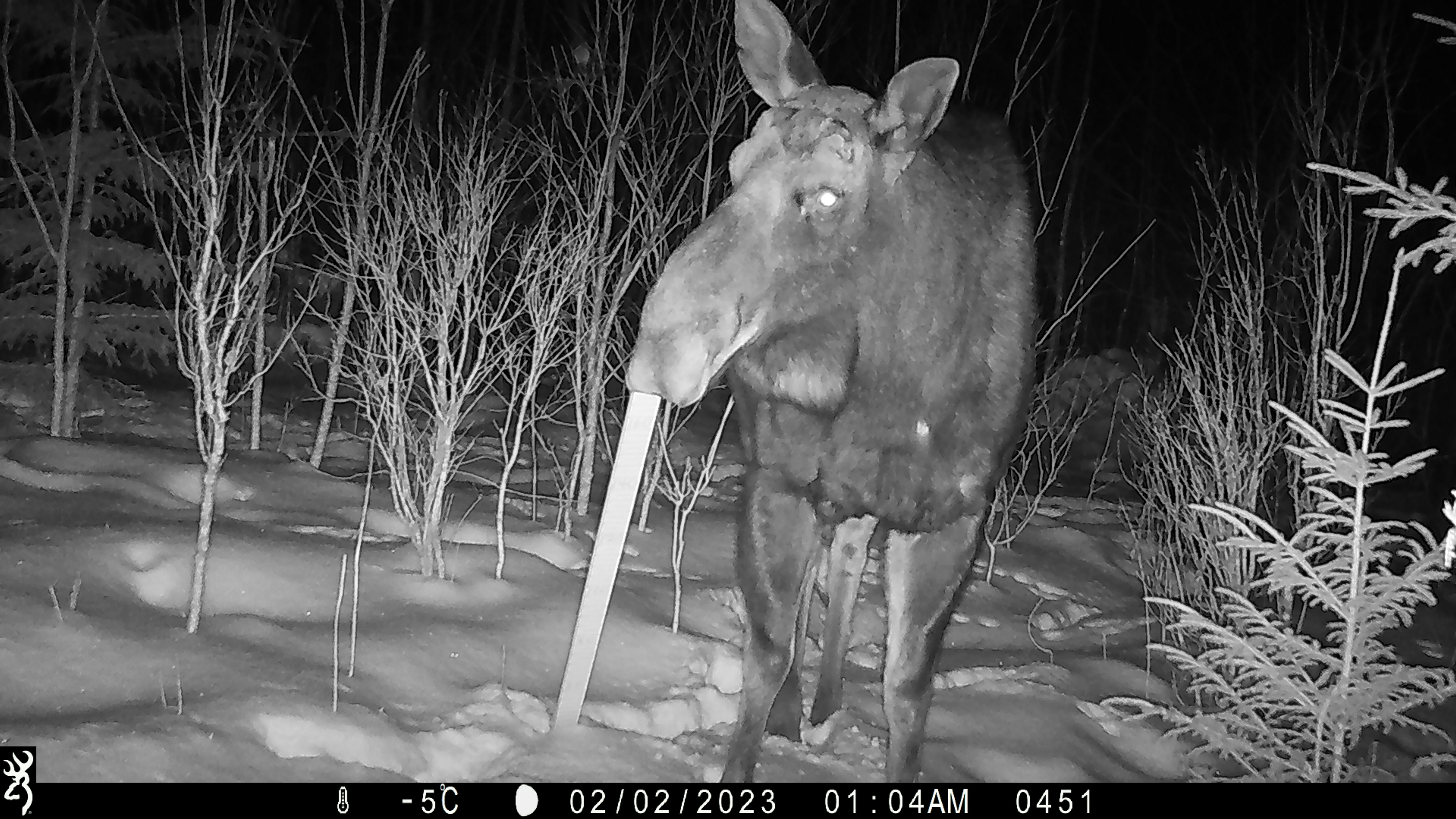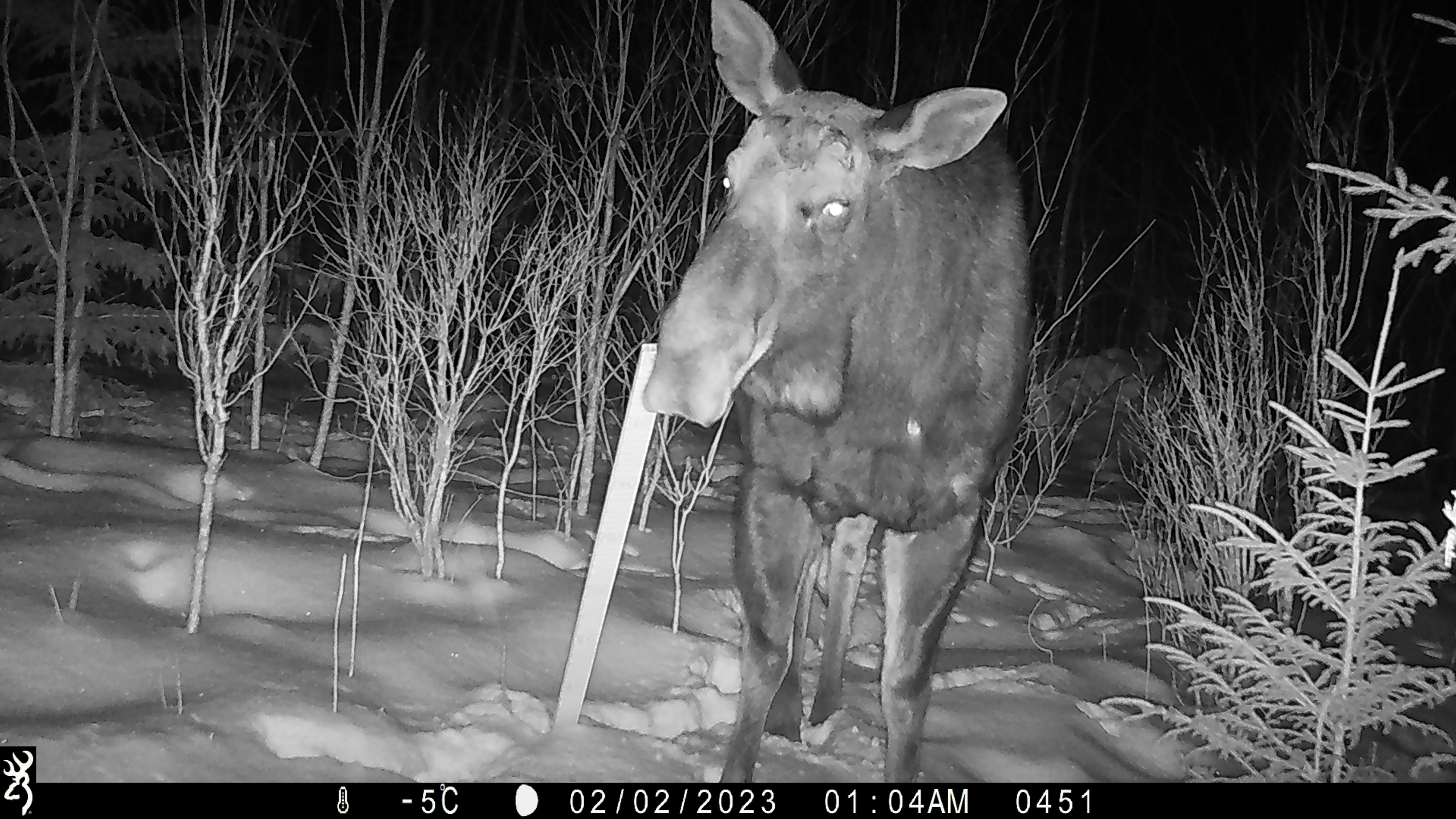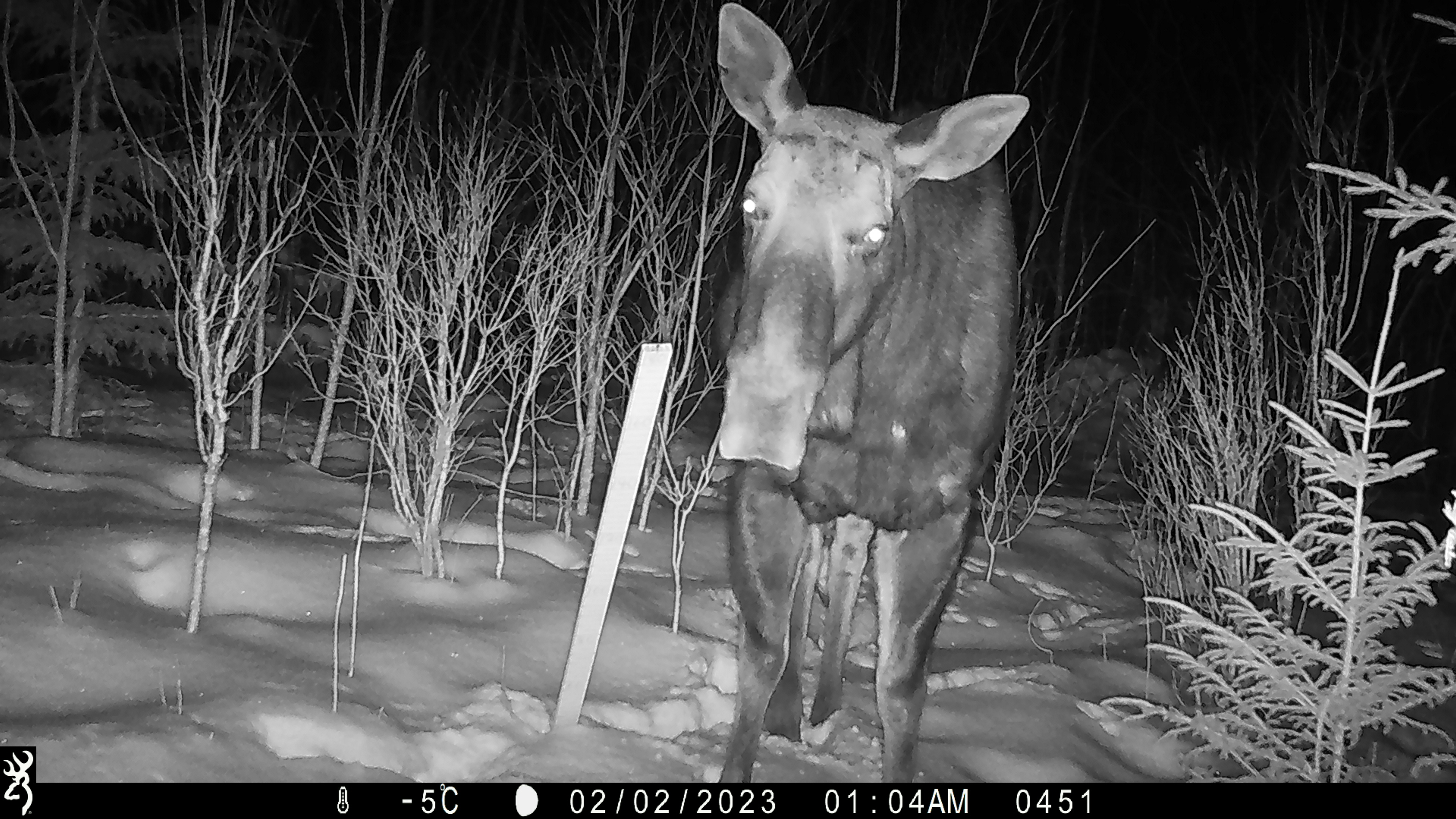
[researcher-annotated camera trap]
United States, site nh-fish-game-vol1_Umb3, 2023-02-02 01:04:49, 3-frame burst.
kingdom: Animalia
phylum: Chordata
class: Mammalia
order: Artiodactyla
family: Cervidae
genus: Alces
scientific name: Alces alces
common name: moose